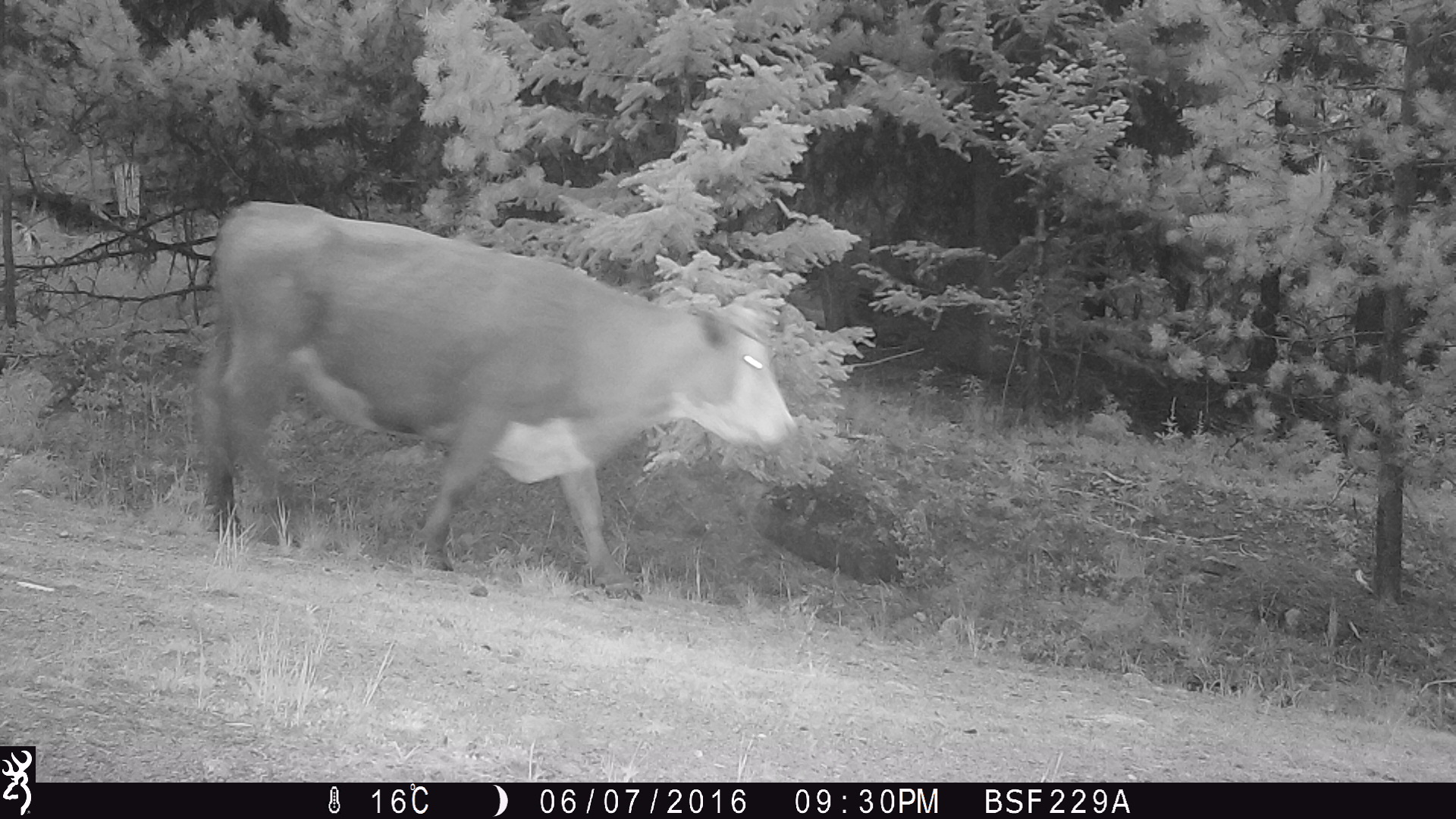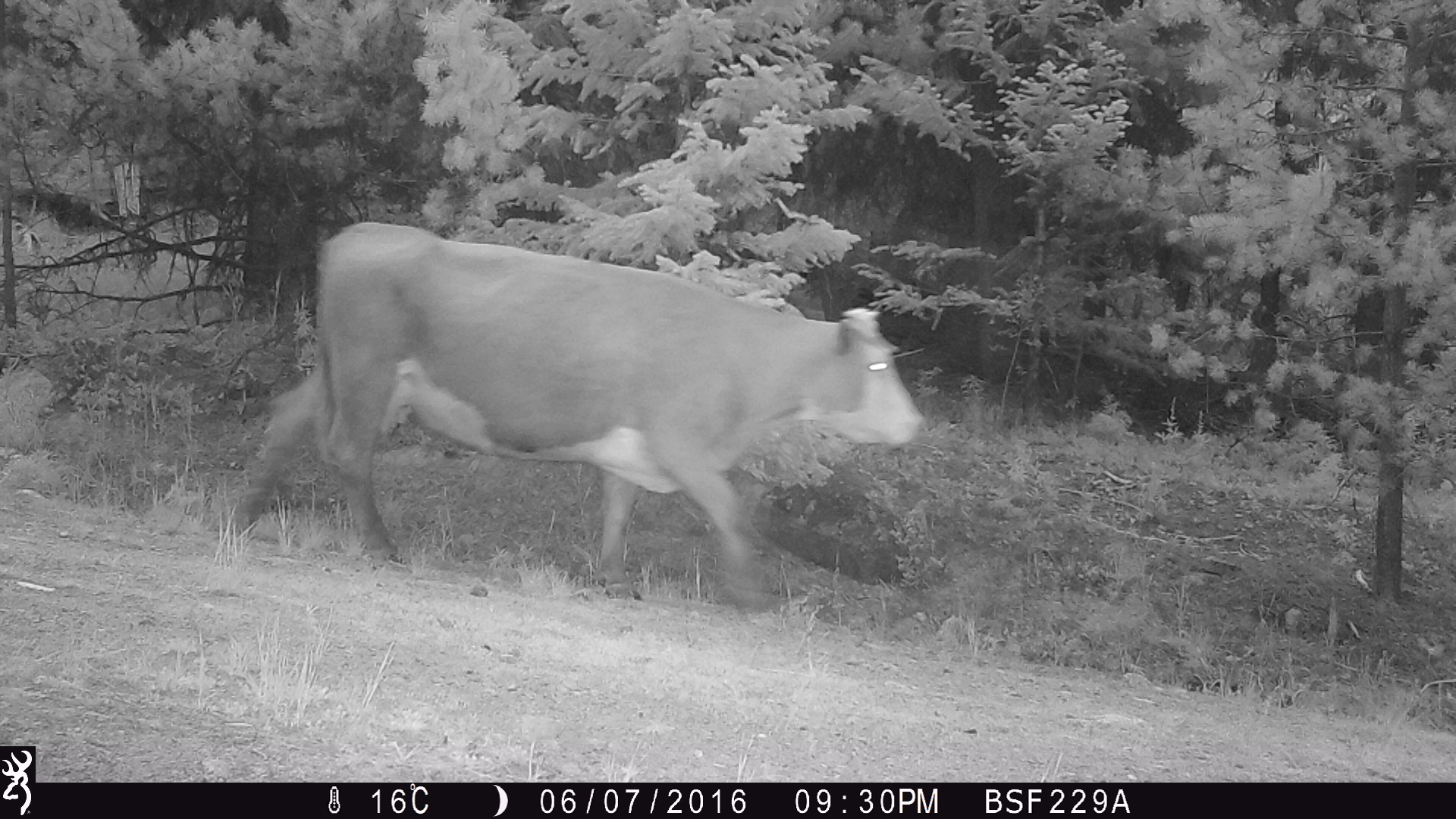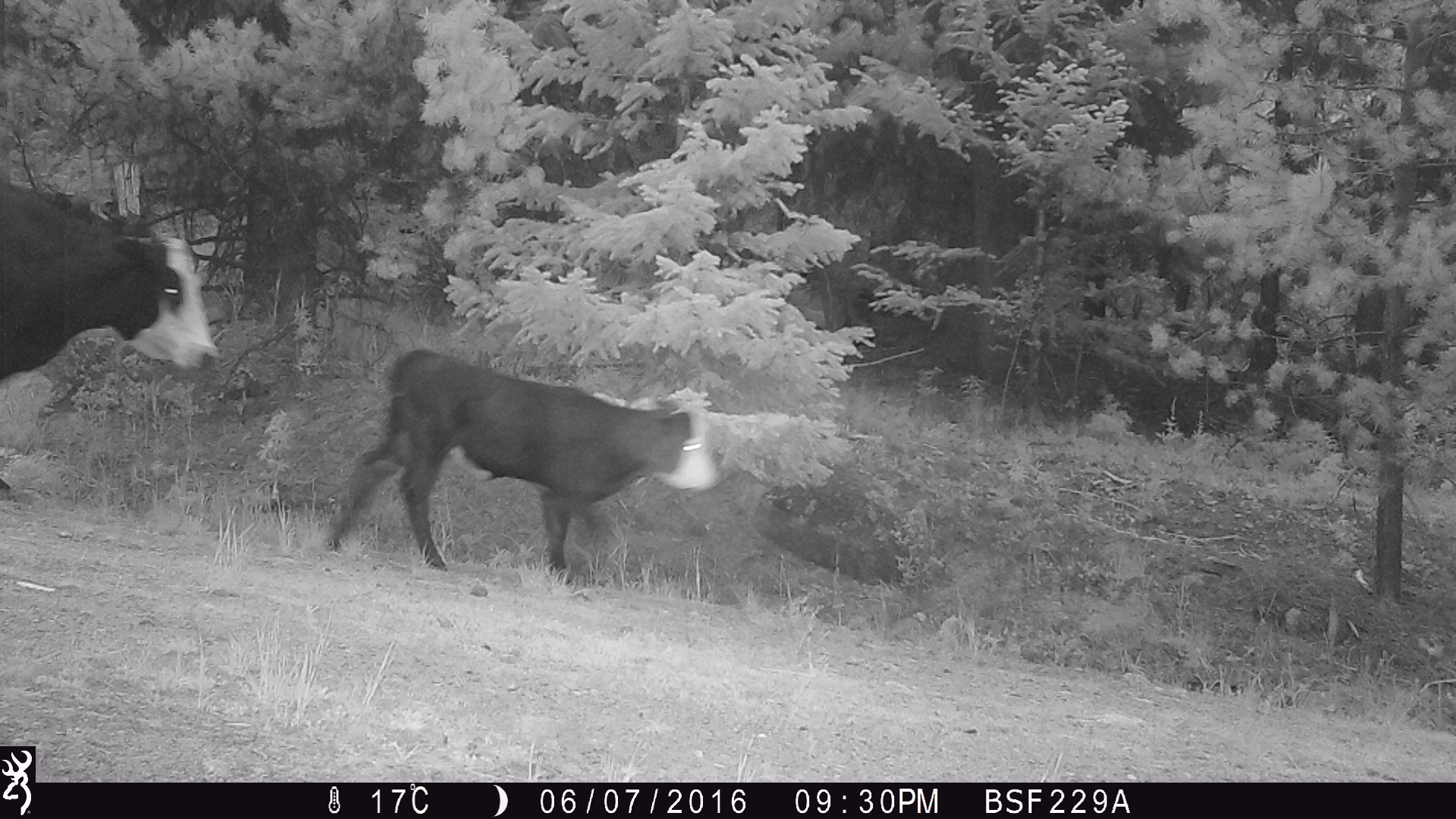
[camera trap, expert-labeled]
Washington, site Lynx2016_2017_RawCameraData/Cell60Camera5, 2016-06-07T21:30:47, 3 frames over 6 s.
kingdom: Animalia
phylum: Chordata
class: Mammalia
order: Artiodactyla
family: Bovidae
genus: Bos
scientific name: Bos taurus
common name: domestic cattle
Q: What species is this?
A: Domestic cattle (Bos taurus).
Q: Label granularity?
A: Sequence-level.